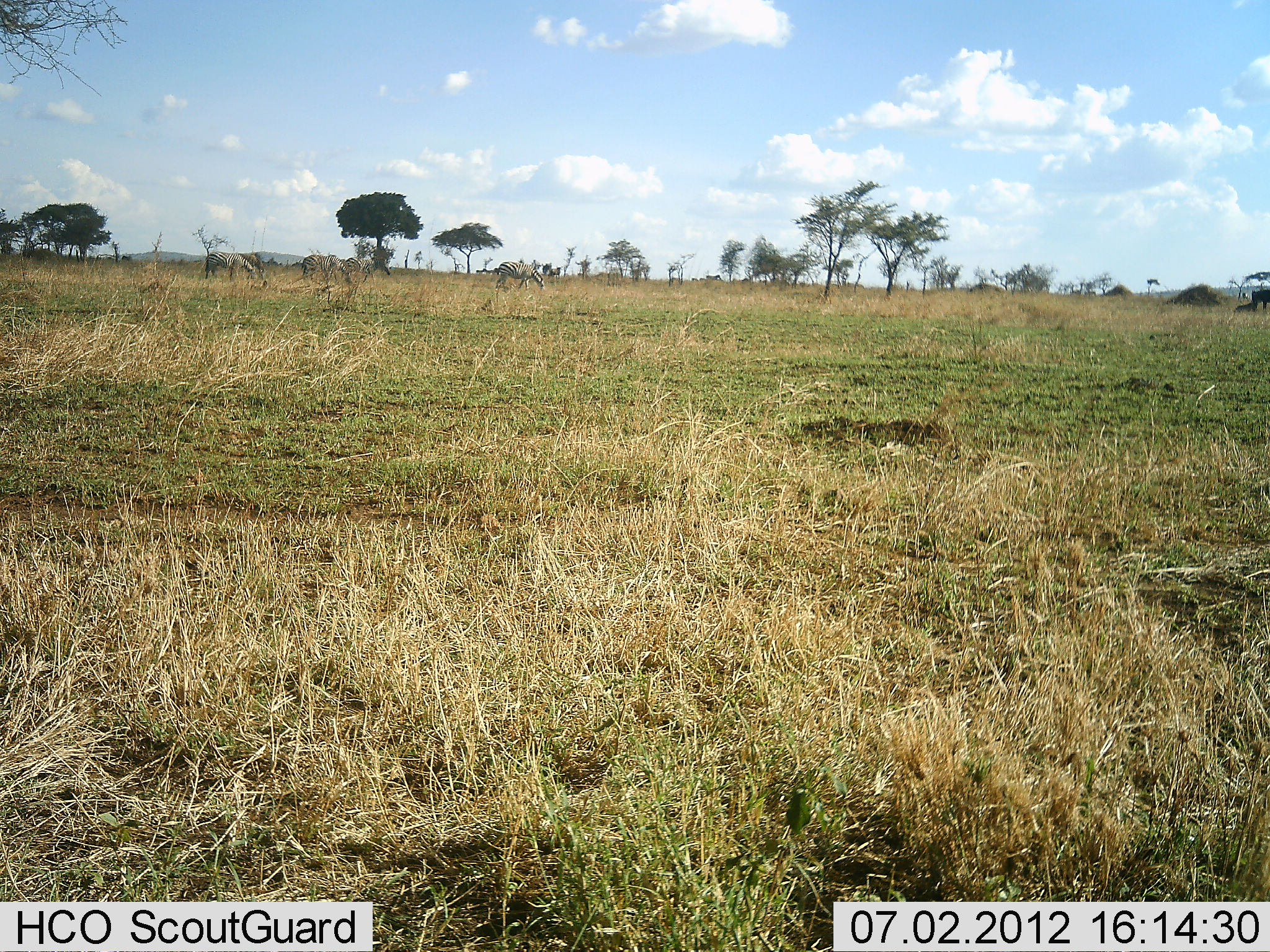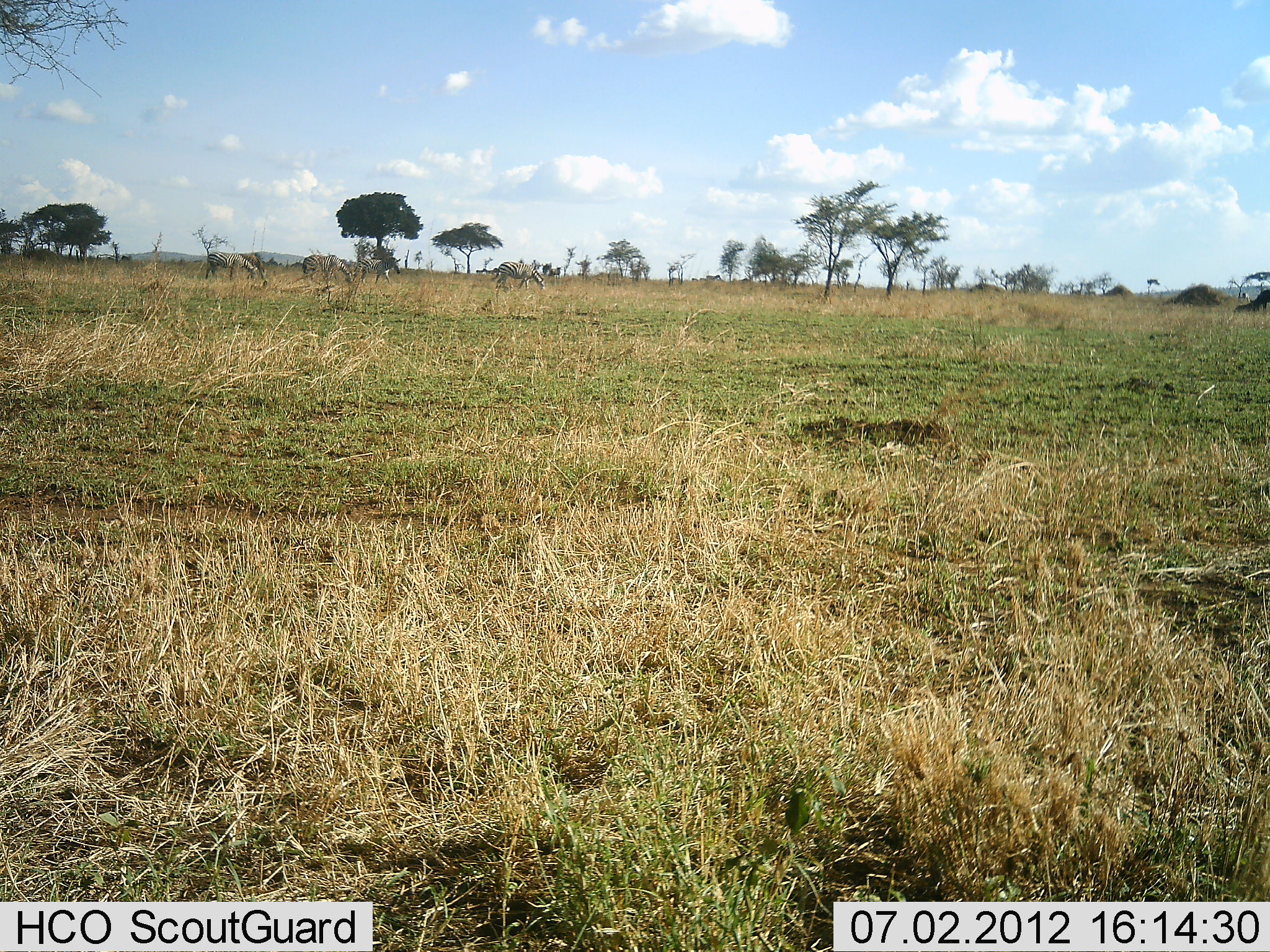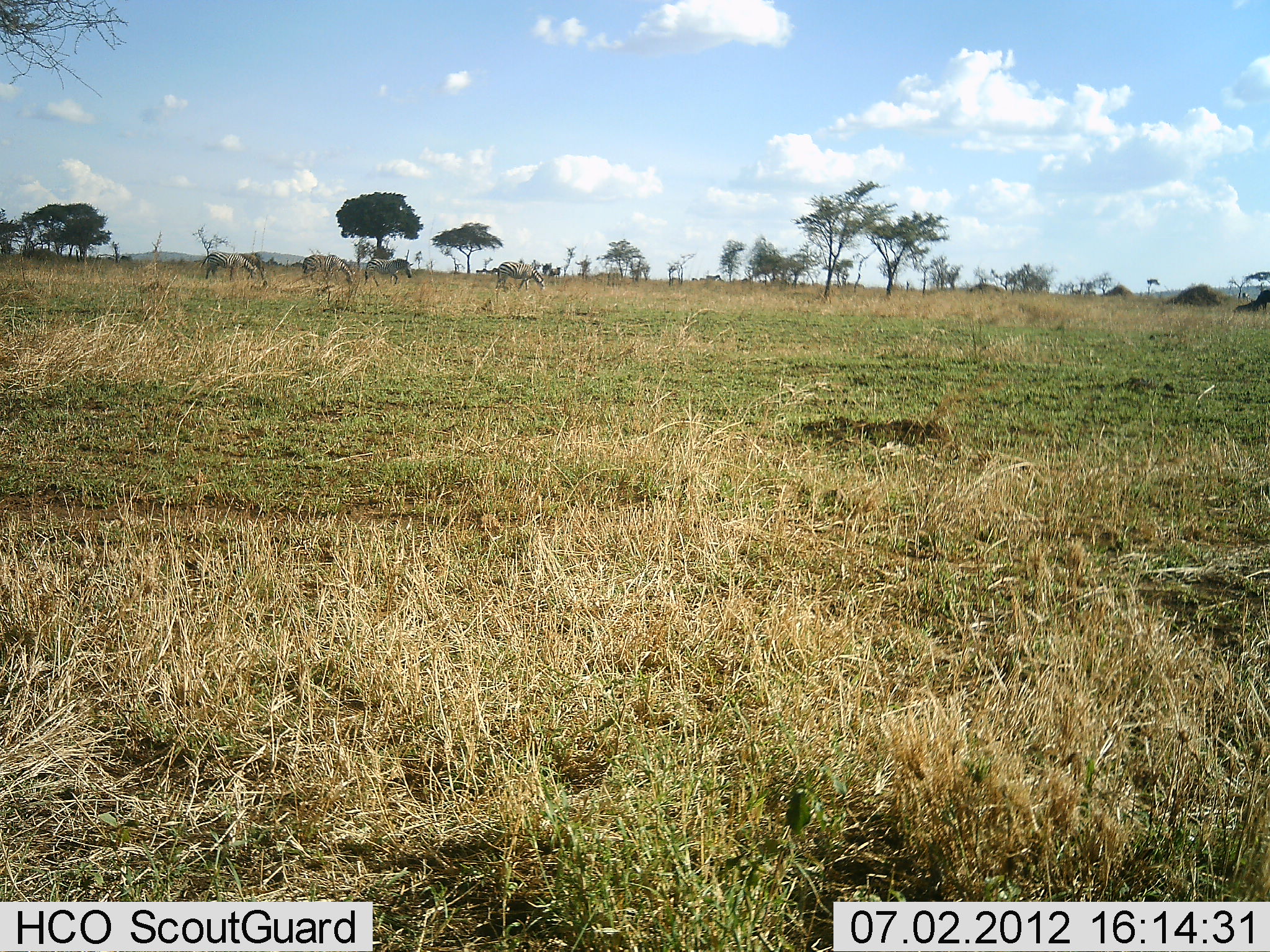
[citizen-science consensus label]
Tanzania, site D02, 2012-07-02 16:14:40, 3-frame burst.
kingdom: Animalia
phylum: Chordata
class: Mammalia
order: Perissodactyla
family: Equidae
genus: Equus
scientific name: Equus quagga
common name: plains zebra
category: zebra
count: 4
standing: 50%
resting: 0%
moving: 58%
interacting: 8%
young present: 0%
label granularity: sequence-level